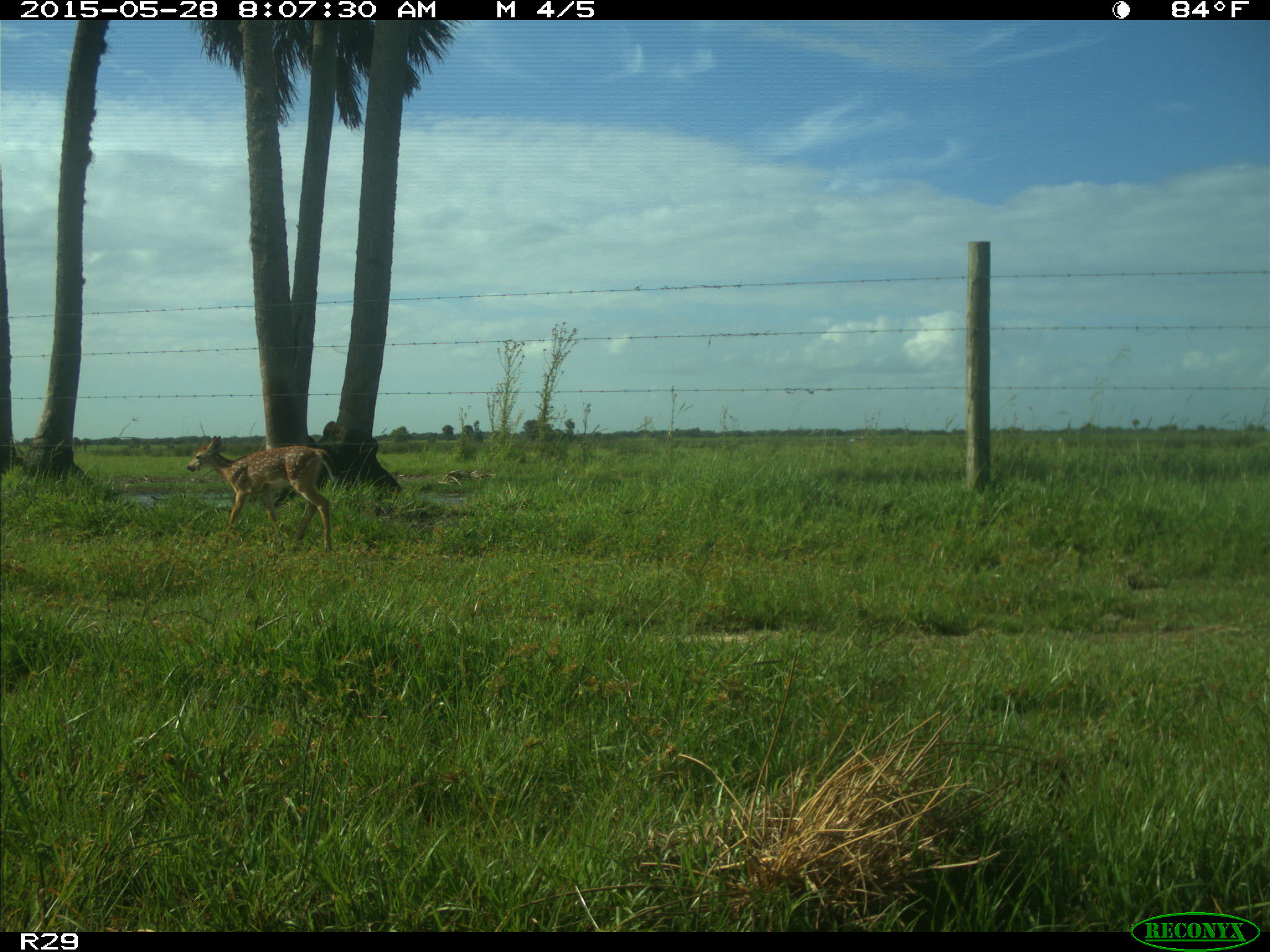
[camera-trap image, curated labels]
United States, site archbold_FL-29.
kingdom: Animalia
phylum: Chordata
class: Mammalia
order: Artiodactyla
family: Cervidae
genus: Odocoileus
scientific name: Odocoileus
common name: deer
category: unidentified deer